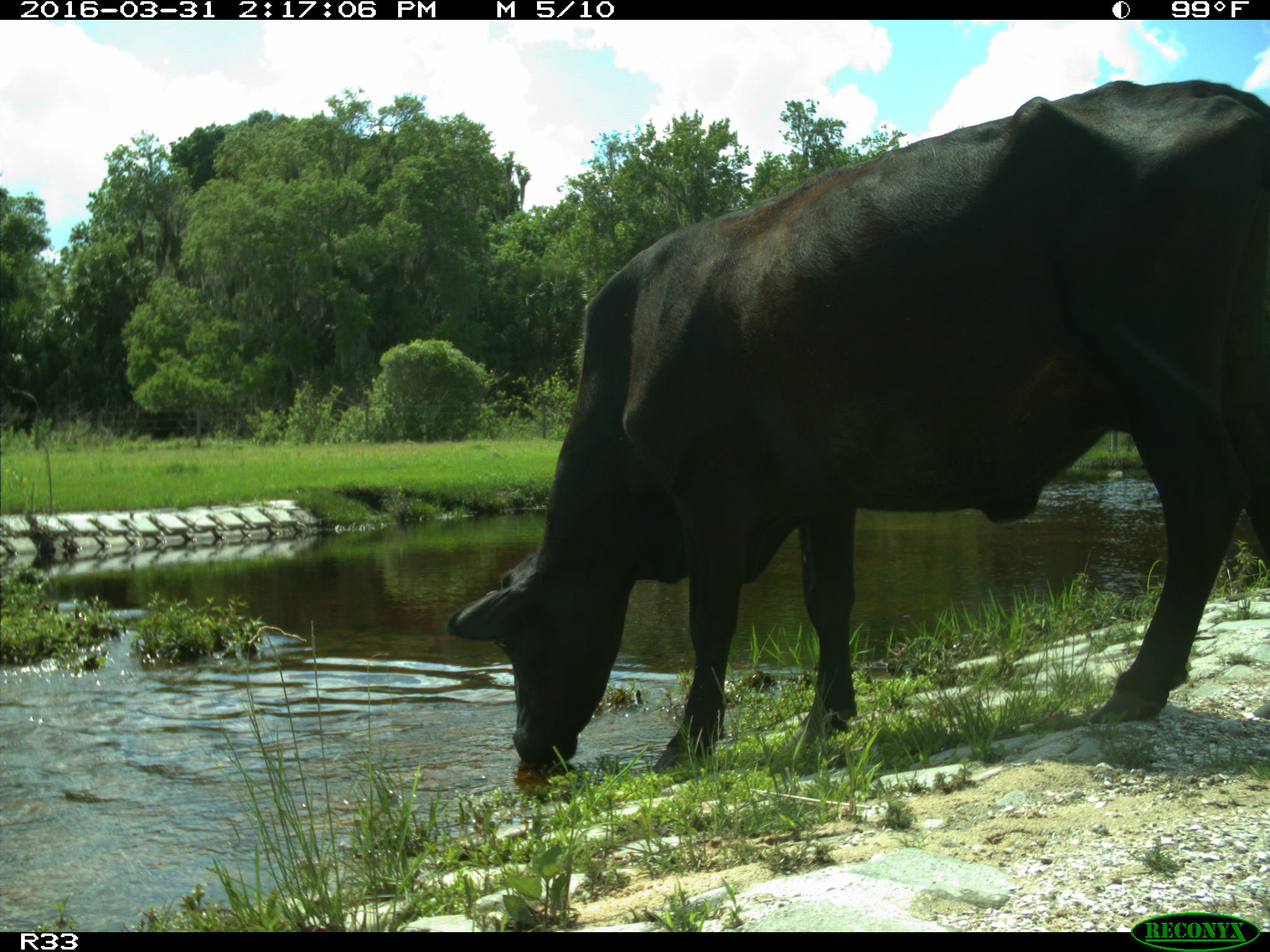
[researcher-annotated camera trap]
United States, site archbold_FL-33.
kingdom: Animalia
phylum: Chordata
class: Mammalia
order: Artiodactyla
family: Bovidae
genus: Bos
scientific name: Bos taurus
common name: domestic cow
Bos taurus (domestic cow).